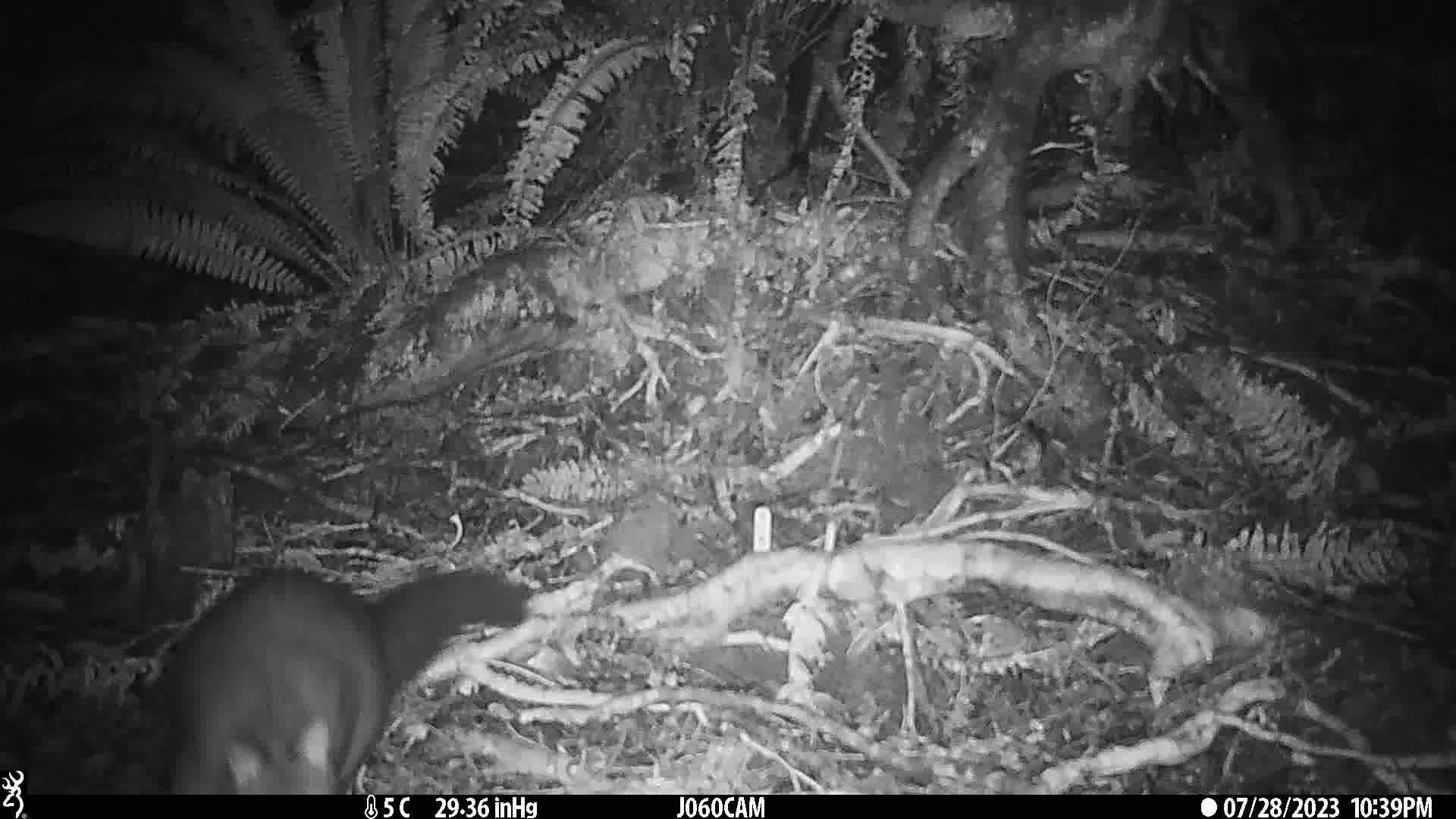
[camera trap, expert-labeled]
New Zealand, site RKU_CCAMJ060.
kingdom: Animalia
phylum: Chordata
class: Mammalia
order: Diprotodontia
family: Phalangeridae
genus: Trichosurus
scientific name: Trichosurus vulpecula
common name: common brushtail possum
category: possum